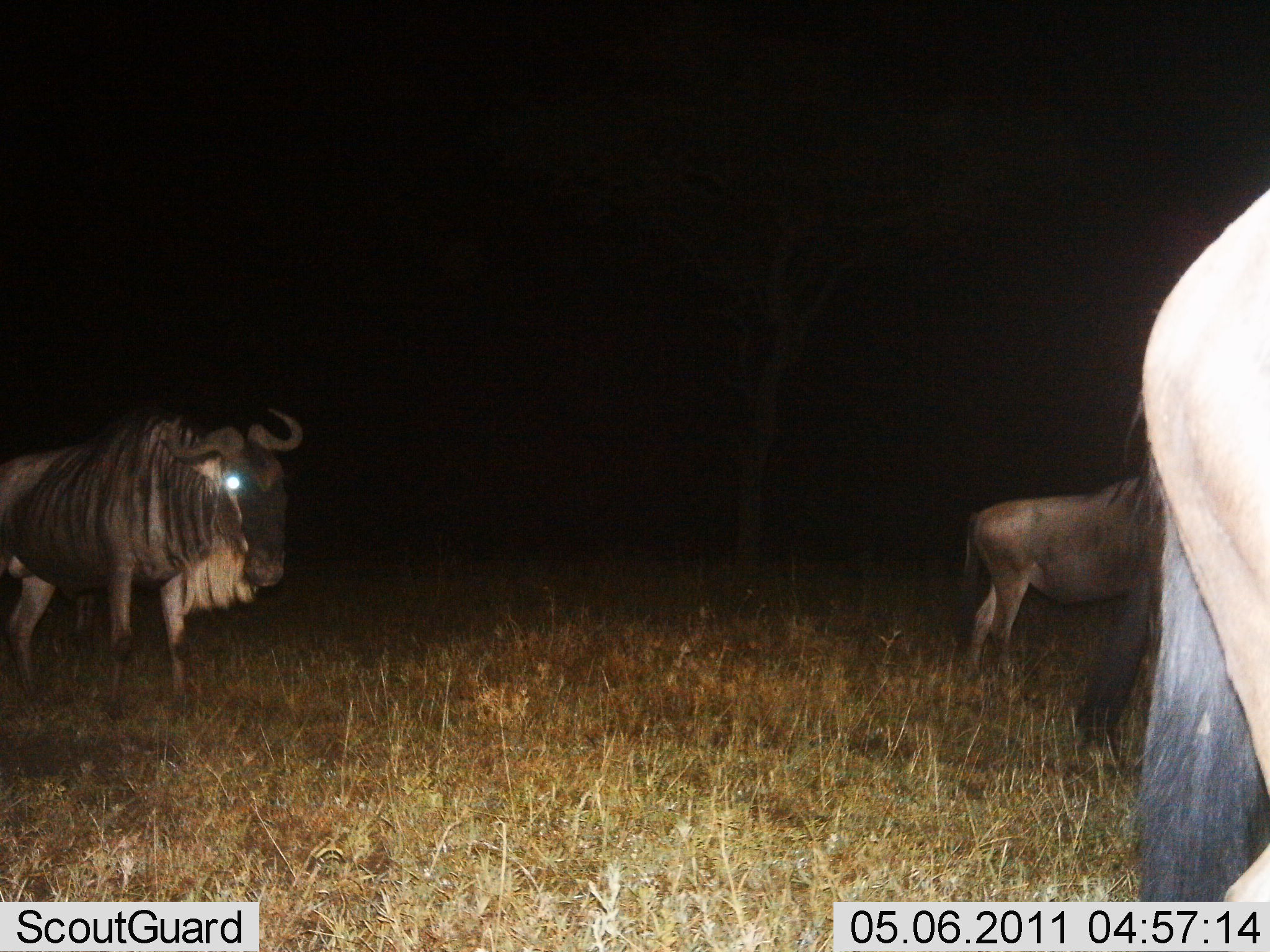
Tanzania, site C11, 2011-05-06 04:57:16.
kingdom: Animalia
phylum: Chordata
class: Mammalia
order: Artiodactyla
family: Bovidae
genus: Connochaetes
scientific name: Connochaetes taurinus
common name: blue wildebeest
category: wildebeest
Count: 3.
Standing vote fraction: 64%.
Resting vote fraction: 0%.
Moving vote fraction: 43%.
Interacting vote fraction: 0%.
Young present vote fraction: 0%.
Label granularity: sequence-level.